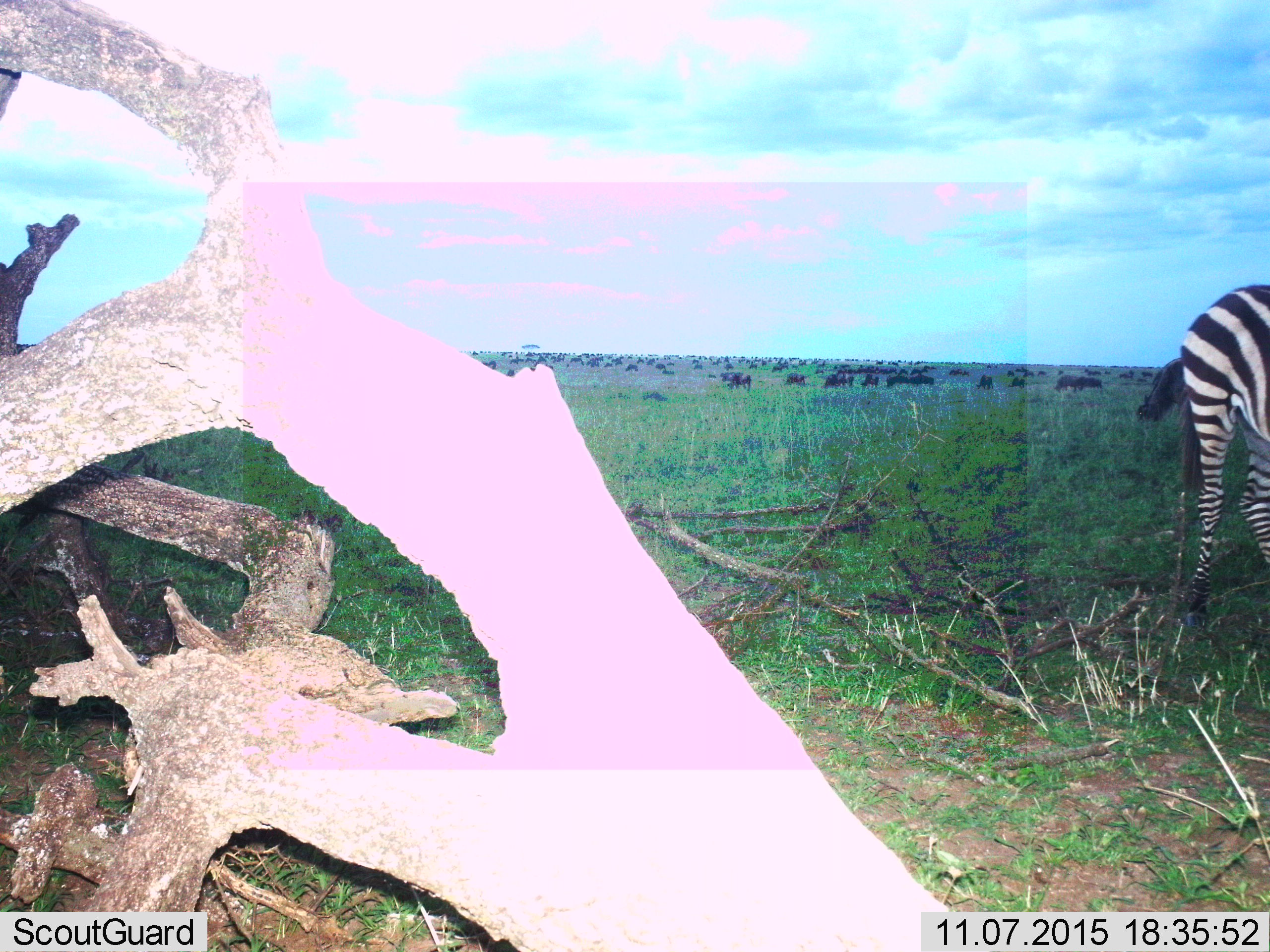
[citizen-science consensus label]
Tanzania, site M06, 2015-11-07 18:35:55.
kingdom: Animalia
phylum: Chordata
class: Mammalia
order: Artiodactyla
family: Bovidae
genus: Connochaetes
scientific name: Connochaetes taurinus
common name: blue wildebeest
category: wildebeest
Wildebeest (blue wildebeest) (Connochaetes taurinus), count 51+. Behavior (volunteer vote fractions): standing 75%, resting 25%, moving 25%, interacting 0%. Young present (vote fraction): 0%. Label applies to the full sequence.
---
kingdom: Animalia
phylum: Chordata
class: Mammalia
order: Perissodactyla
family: Equidae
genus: Equus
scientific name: Equus quagga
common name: plains zebra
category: zebra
Zebra (plains zebra) (Equus quagga), count 1. Behavior (volunteer vote fractions): standing 80%, resting 0%, moving 20%, interacting 0%. Young present (vote fraction): 0%. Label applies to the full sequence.